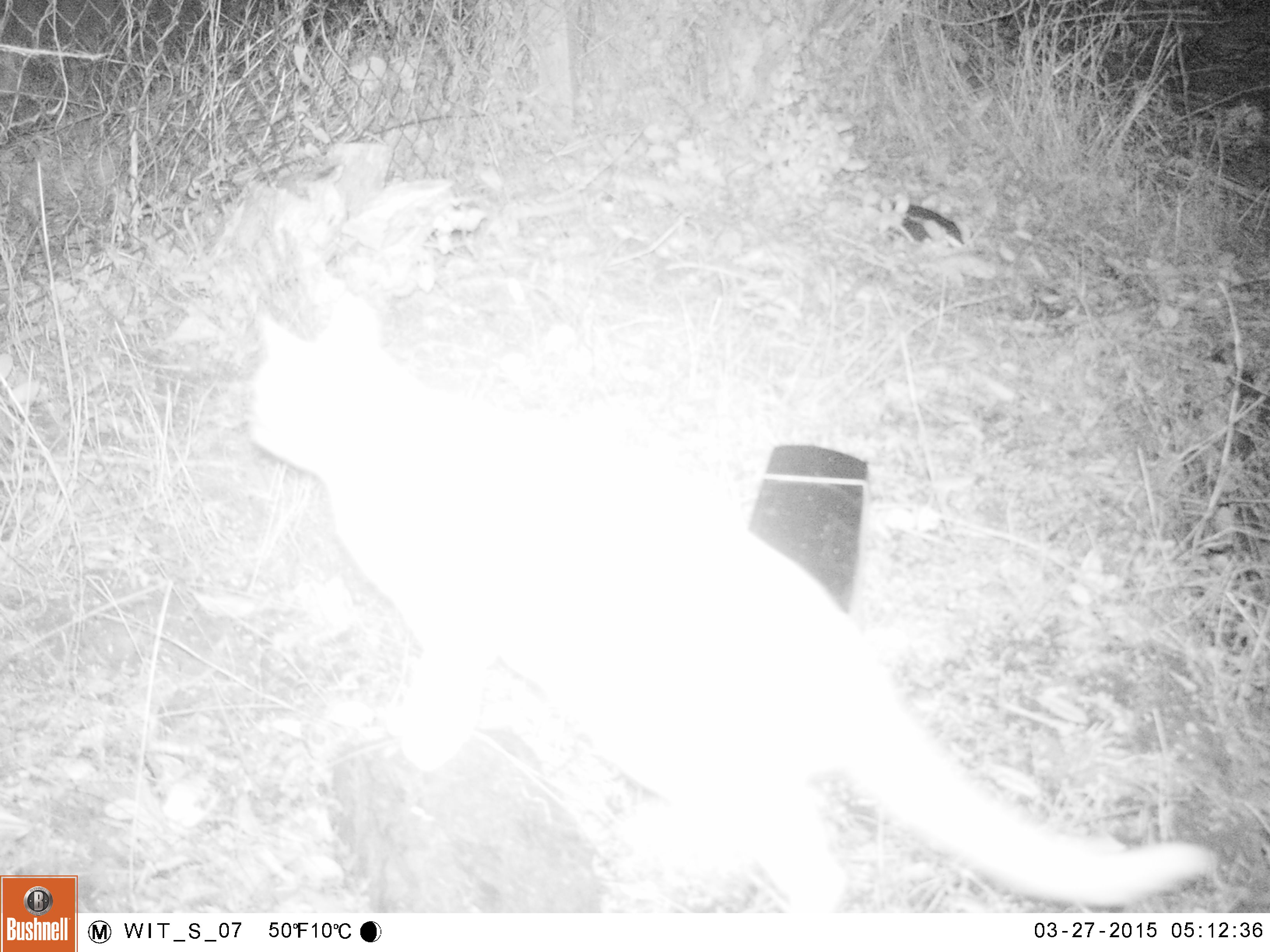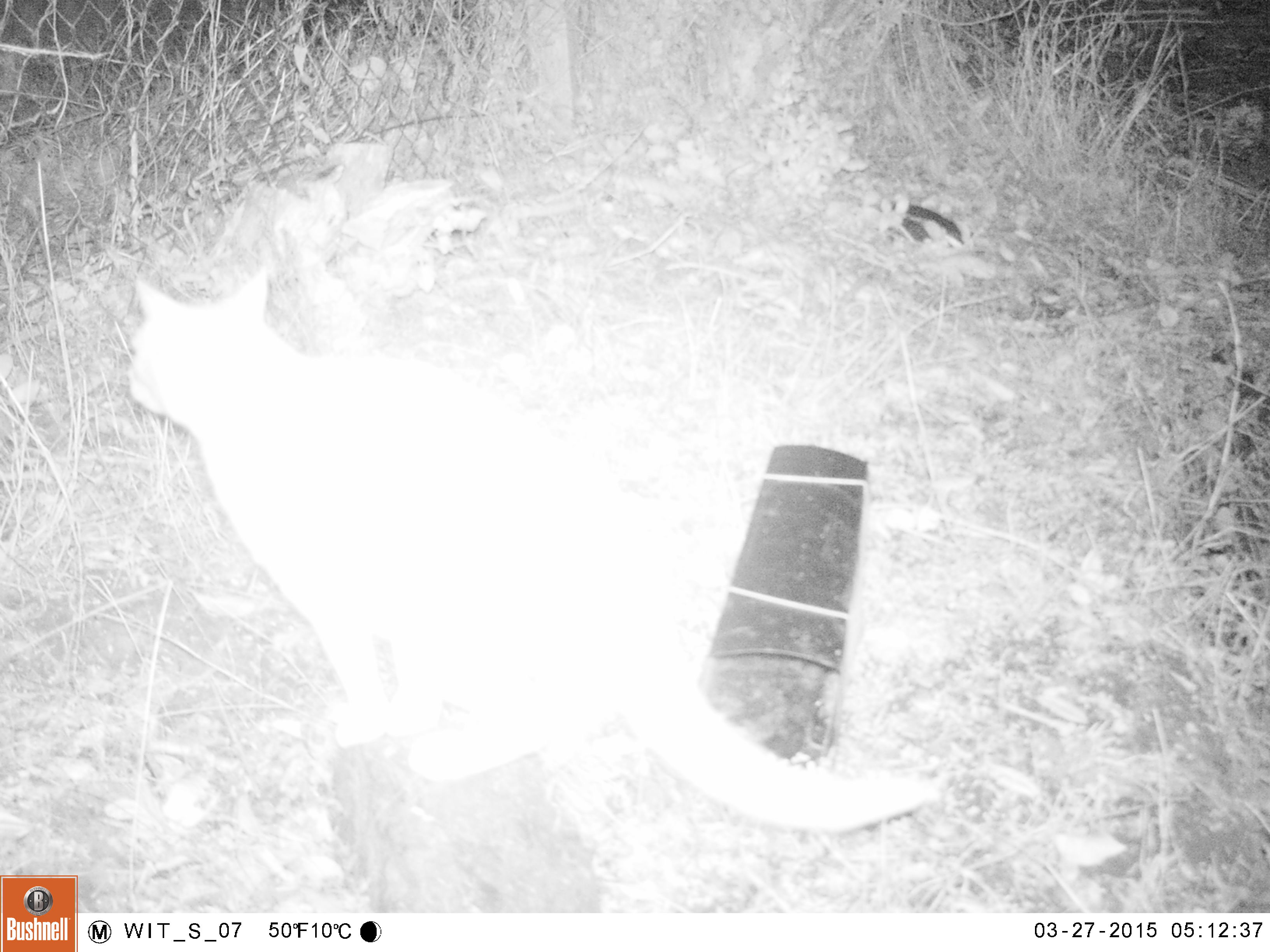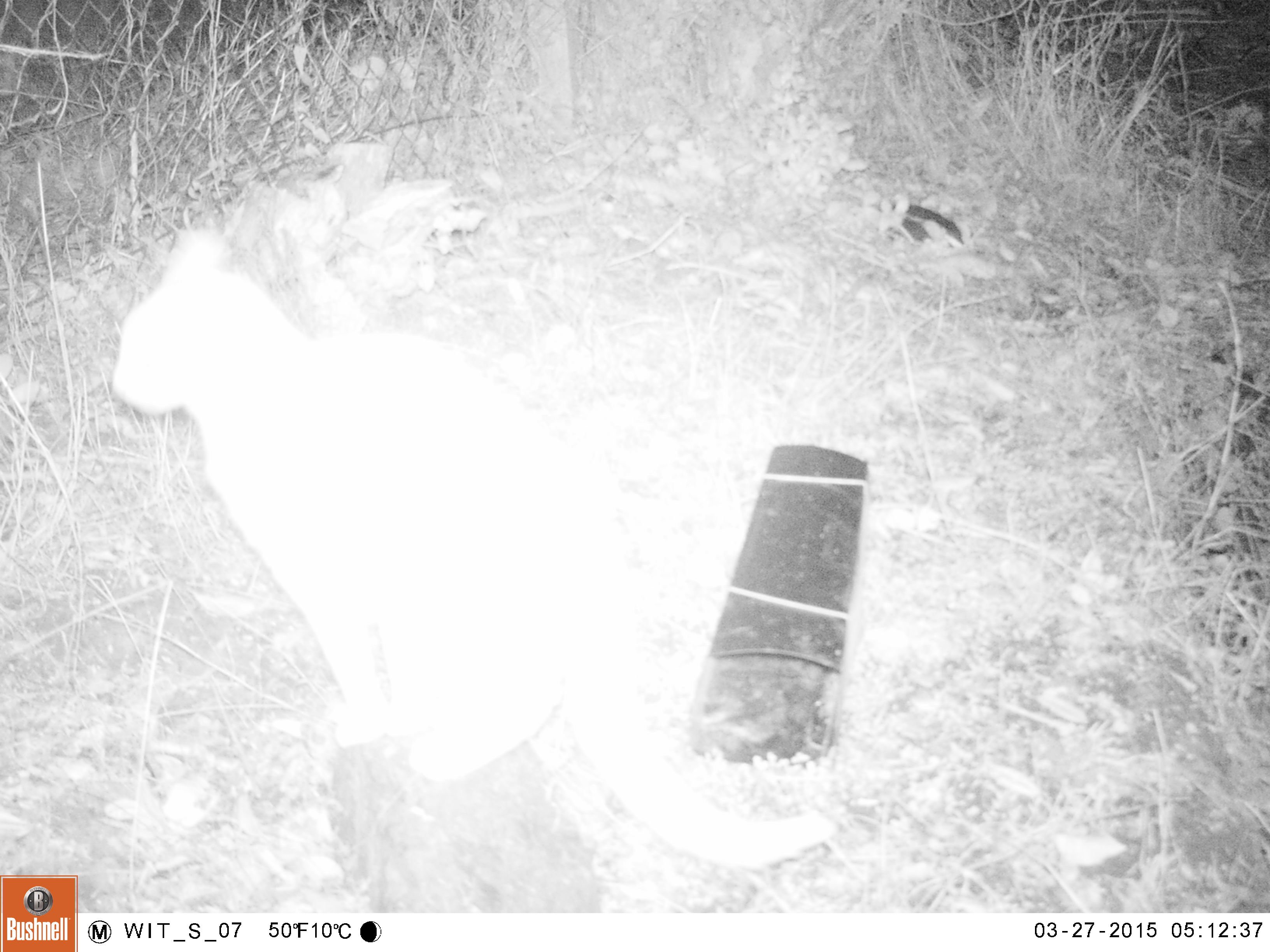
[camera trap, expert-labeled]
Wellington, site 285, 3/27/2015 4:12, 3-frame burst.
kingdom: Animalia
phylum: Chordata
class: Mammalia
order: Carnivora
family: Felidae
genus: Felis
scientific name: Felis catus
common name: cat